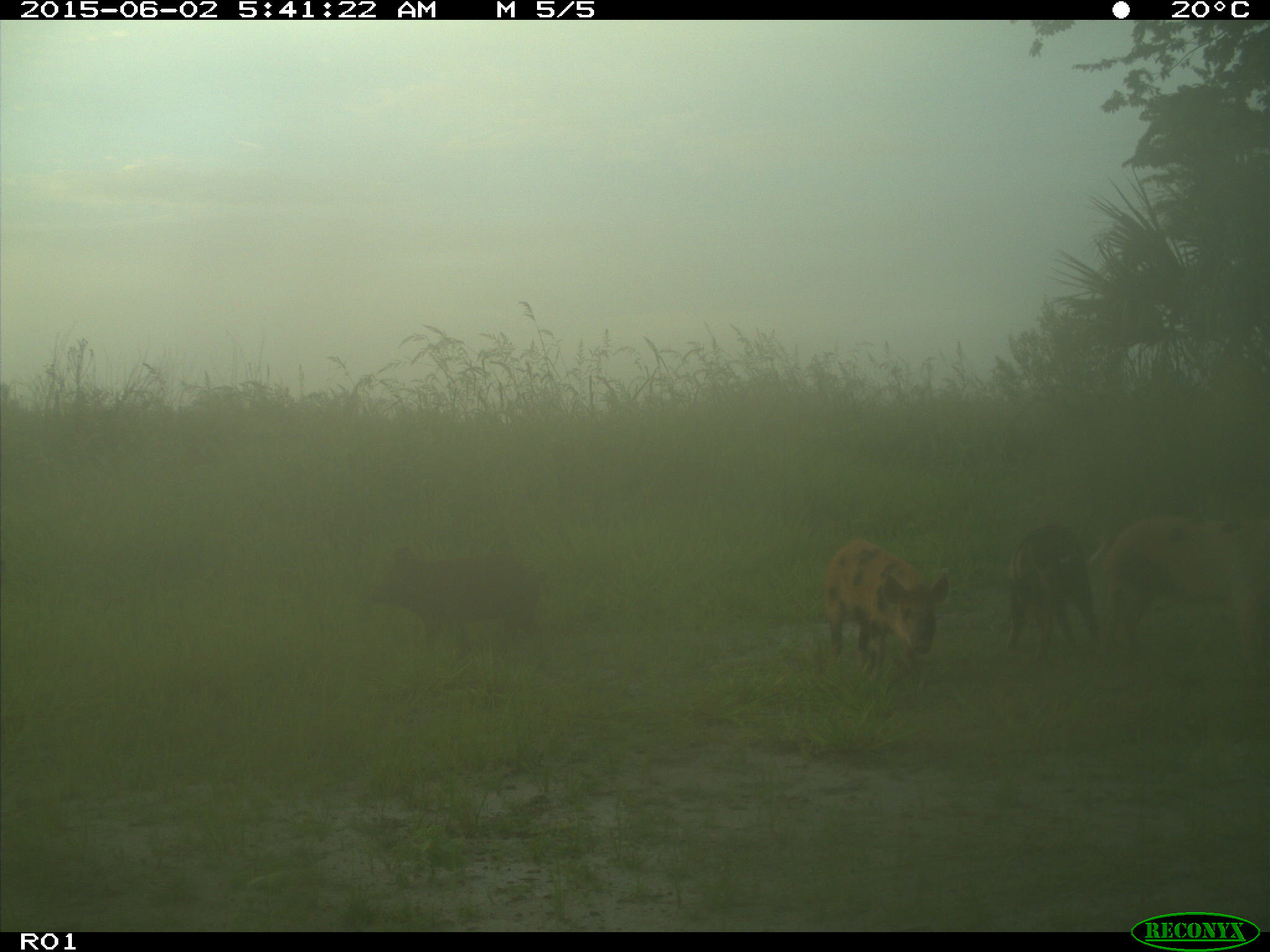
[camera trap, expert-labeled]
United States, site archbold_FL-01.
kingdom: Animalia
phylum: Chordata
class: Mammalia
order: Artiodactyla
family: Suidae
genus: Sus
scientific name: Sus scrofa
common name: wild boar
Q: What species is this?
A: Sus scrofa (wild boar).